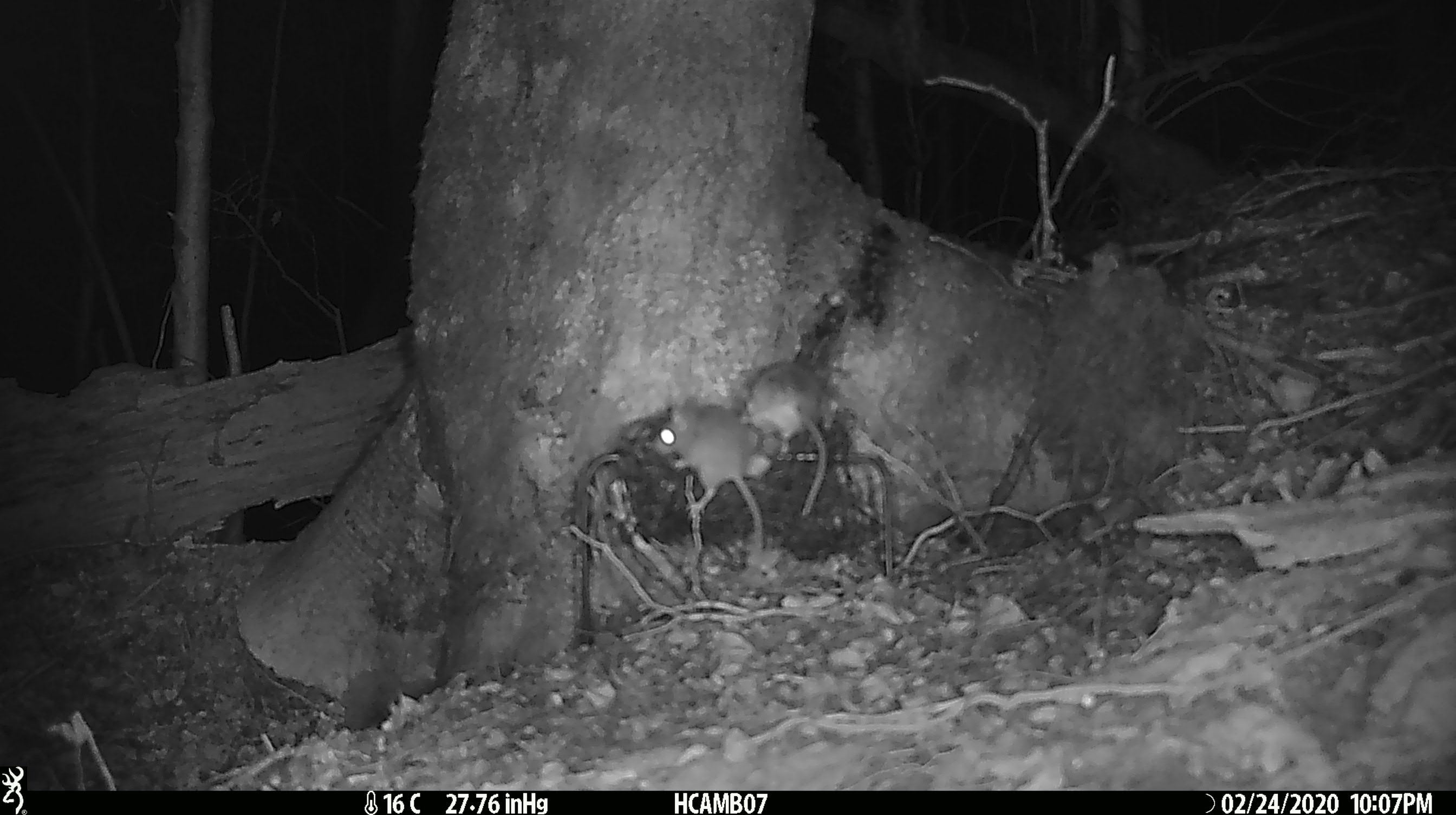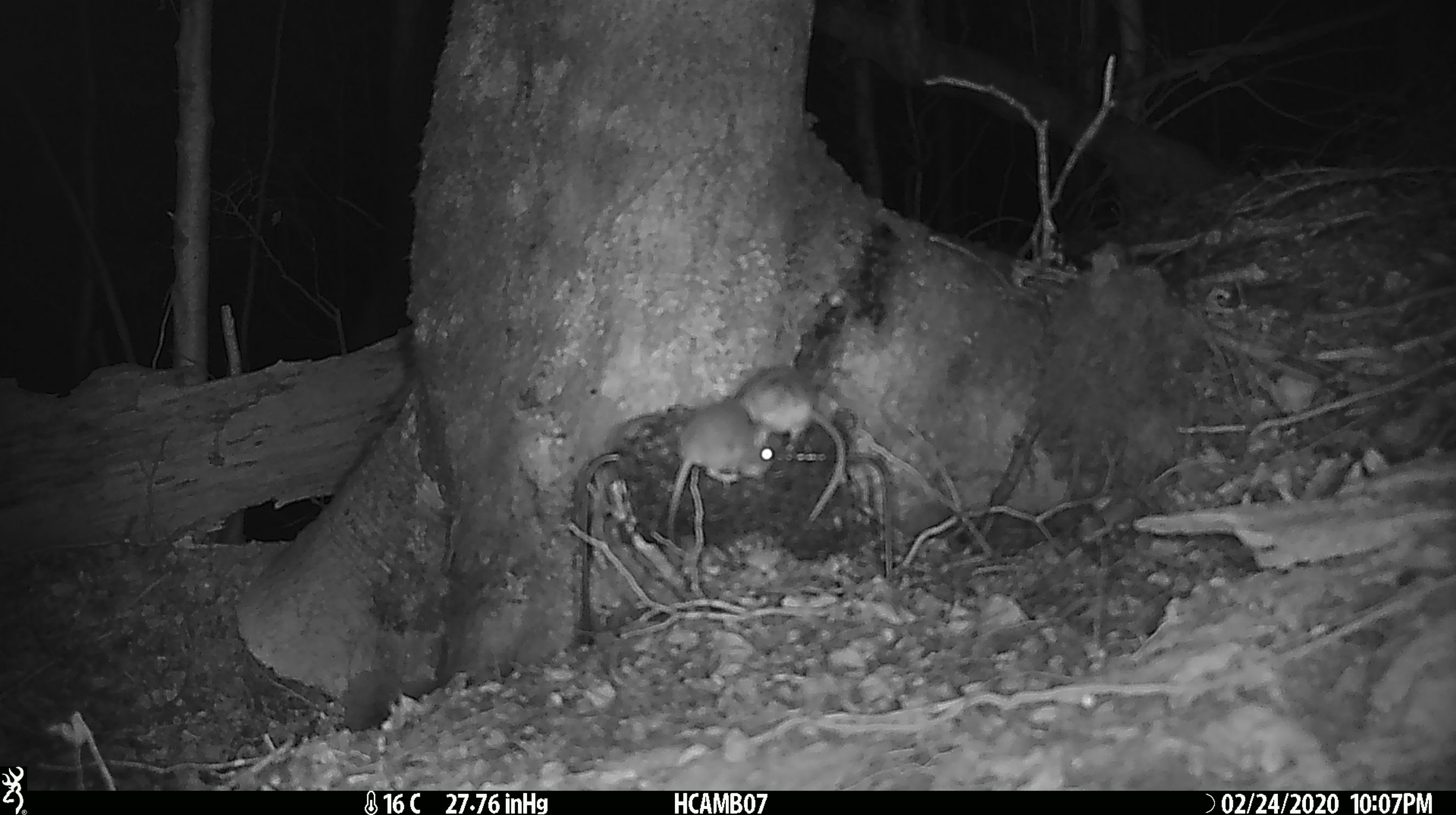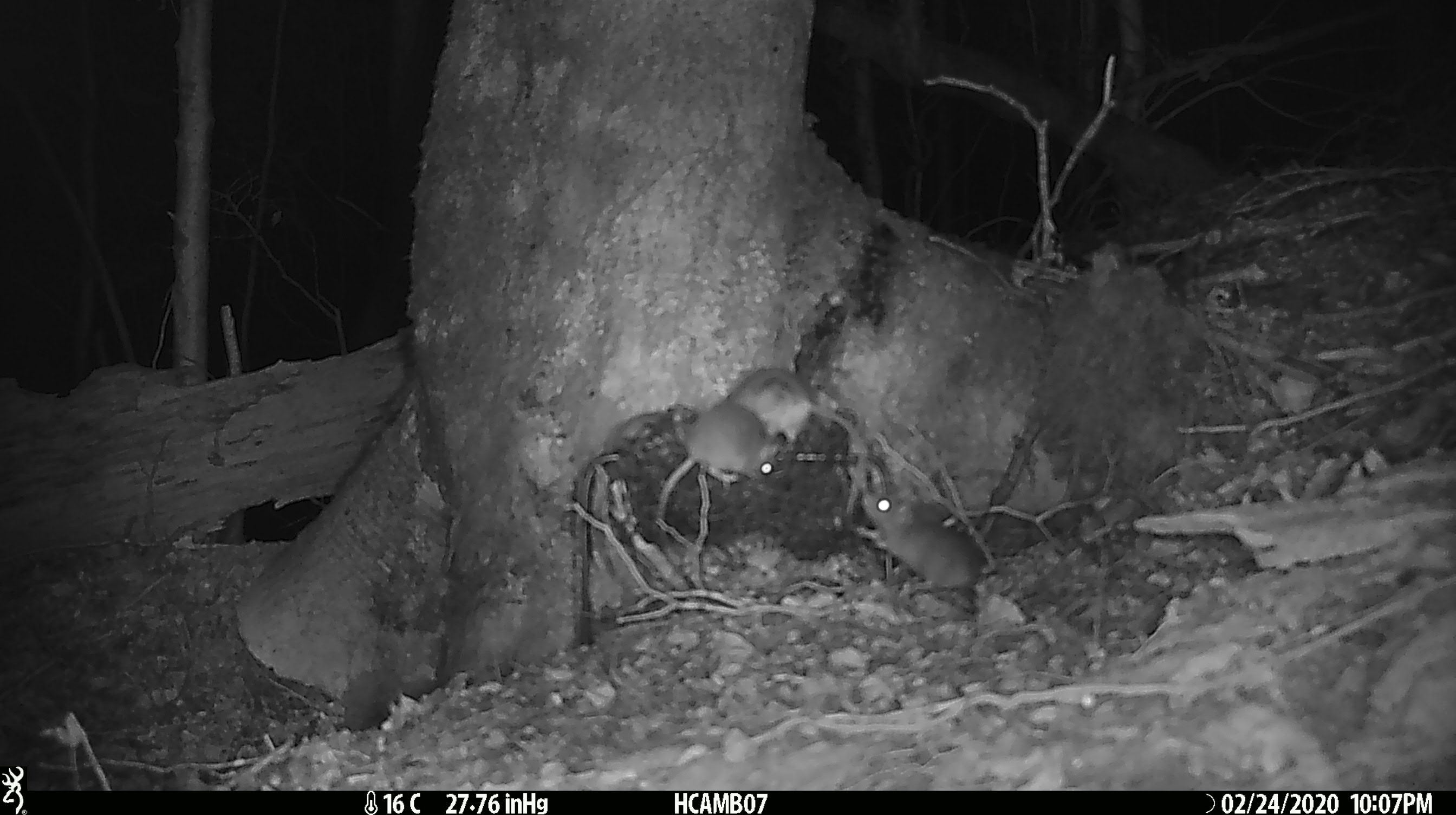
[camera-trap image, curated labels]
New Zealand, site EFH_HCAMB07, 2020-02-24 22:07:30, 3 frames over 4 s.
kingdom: Animalia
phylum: Chordata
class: Mammalia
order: Rodentia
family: Muridae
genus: Mus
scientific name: Mus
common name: mouse